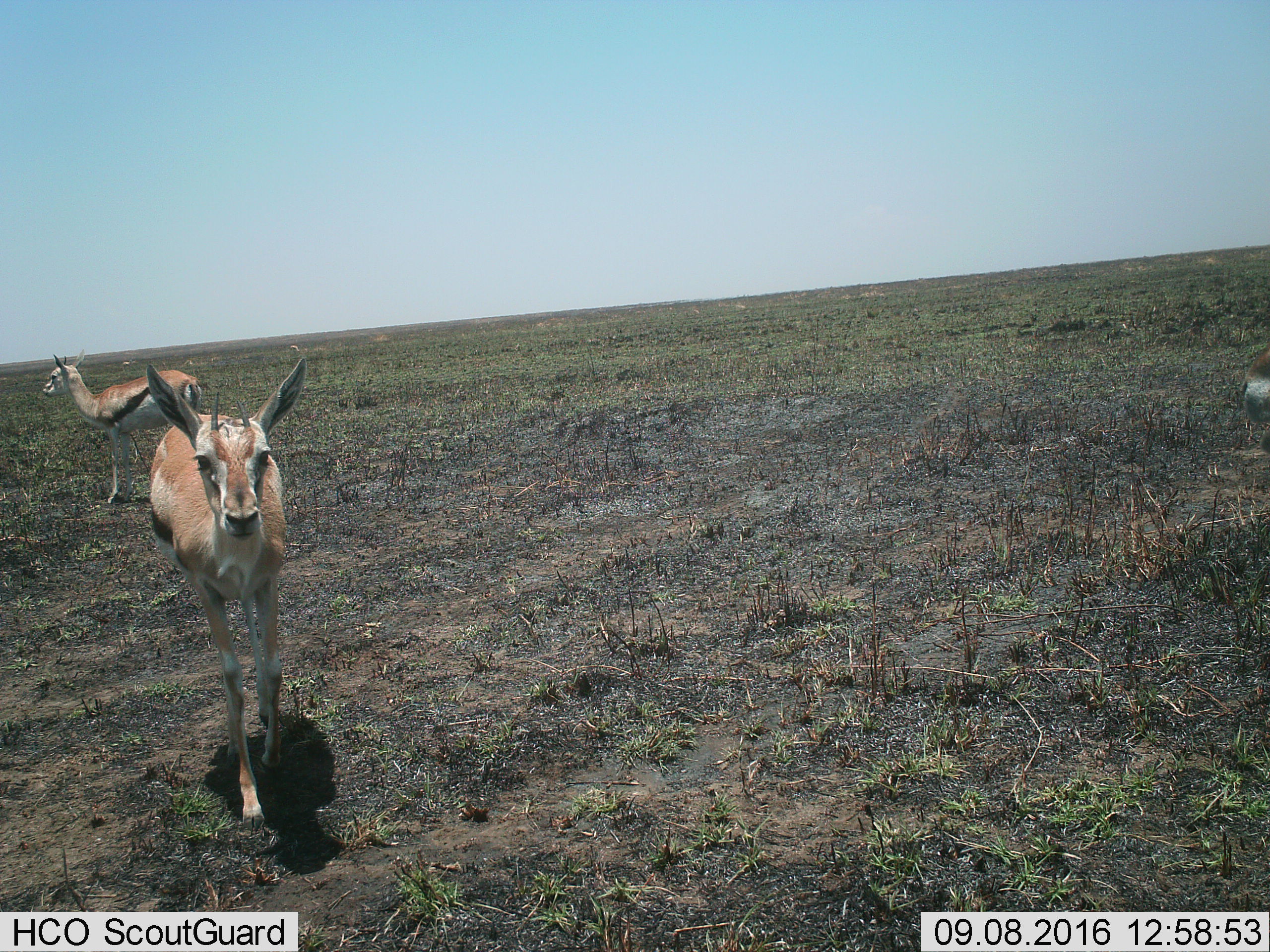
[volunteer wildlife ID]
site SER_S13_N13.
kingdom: Animalia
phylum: Chordata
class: Mammalia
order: Artiodactyla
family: Bovidae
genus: Eudorcas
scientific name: Eudorcas thomsonii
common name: thomson's gazelle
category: gazellethomsons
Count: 3.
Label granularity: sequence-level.